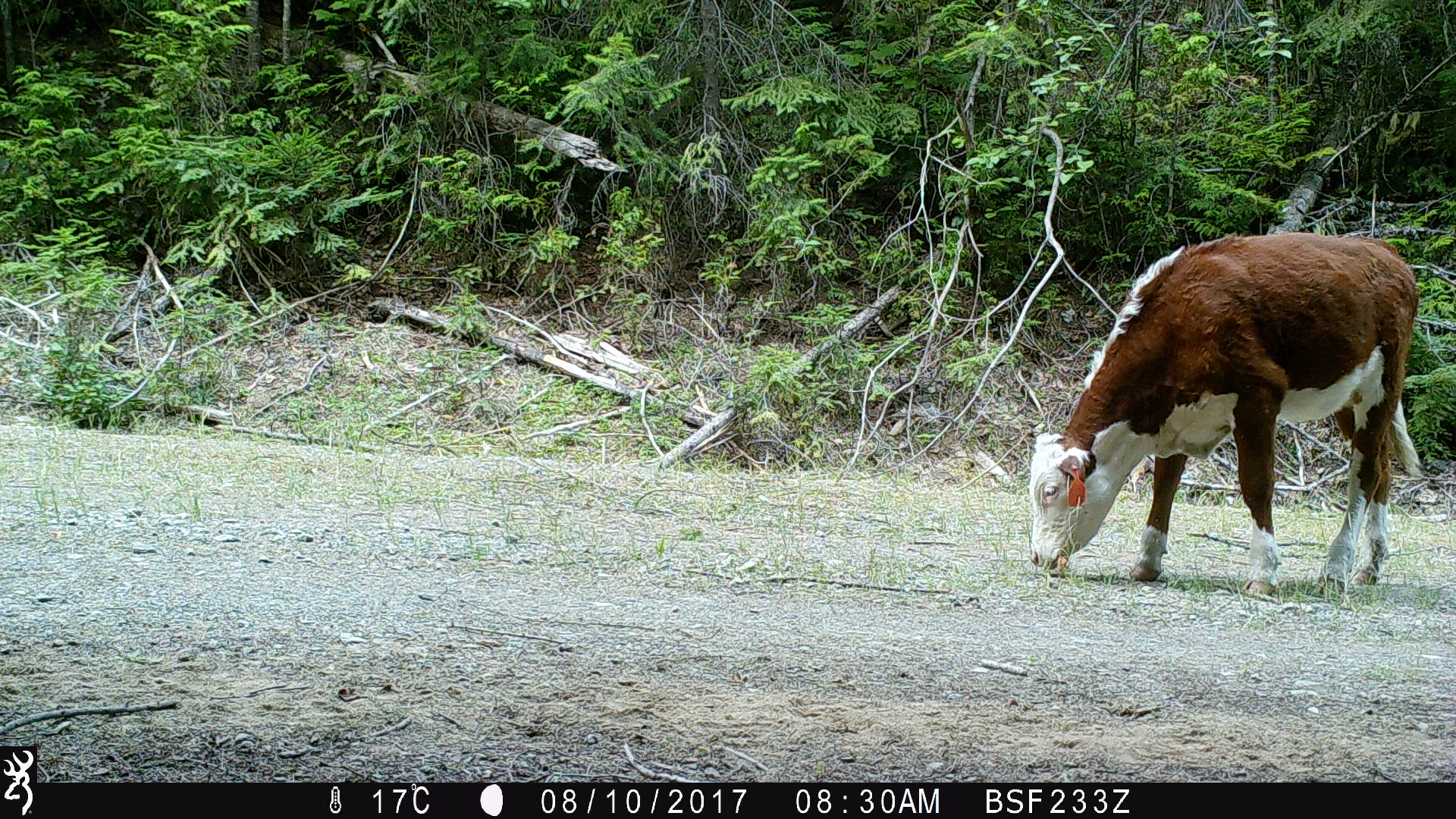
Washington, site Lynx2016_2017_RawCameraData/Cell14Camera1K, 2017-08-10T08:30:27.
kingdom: Animalia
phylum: Chordata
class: Mammalia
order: Artiodactyla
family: Bovidae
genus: Bos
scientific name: Bos taurus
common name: domestic cattle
Domestic cattle (Bos taurus). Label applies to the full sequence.